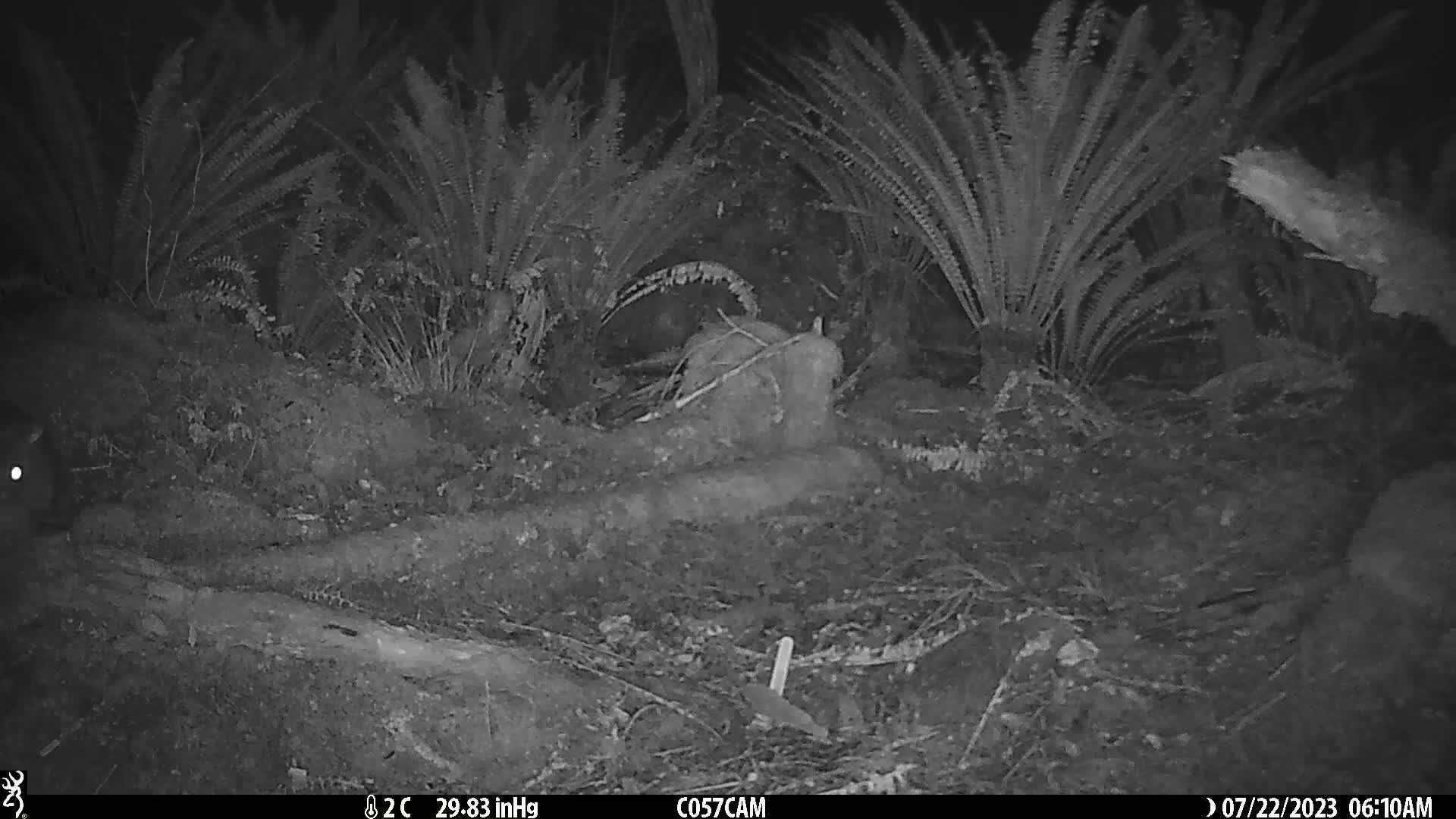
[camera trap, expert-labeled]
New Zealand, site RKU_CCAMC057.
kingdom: Animalia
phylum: Chordata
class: Mammalia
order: Diprotodontia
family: Phalangeridae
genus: Trichosurus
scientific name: Trichosurus vulpecula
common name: common brushtail possum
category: possum